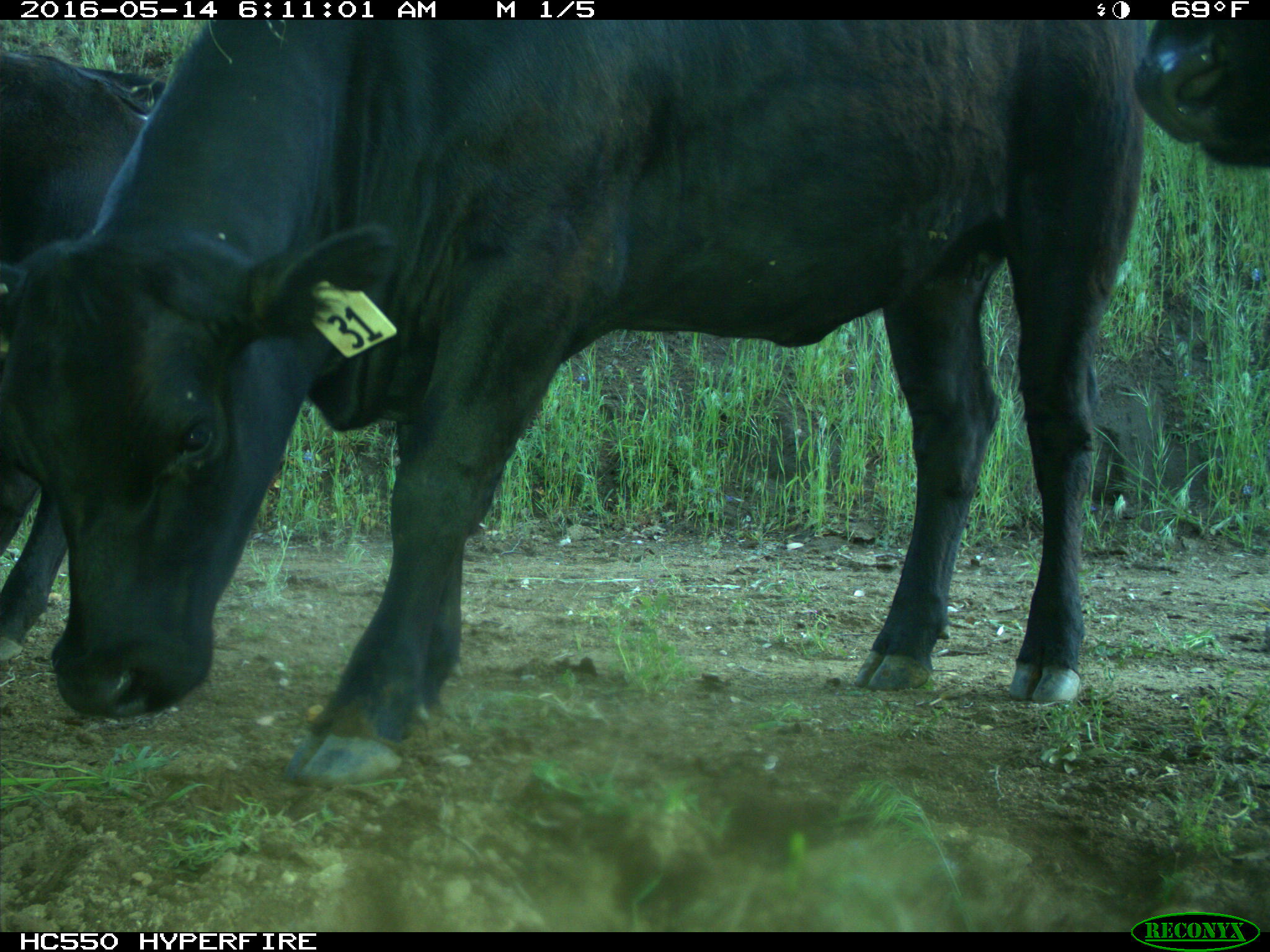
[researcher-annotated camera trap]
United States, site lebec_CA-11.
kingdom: Animalia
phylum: Chordata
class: Mammalia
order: Artiodactyla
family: Bovidae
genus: Bos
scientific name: Bos taurus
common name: domestic cow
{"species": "Bos taurus (domestic cow)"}